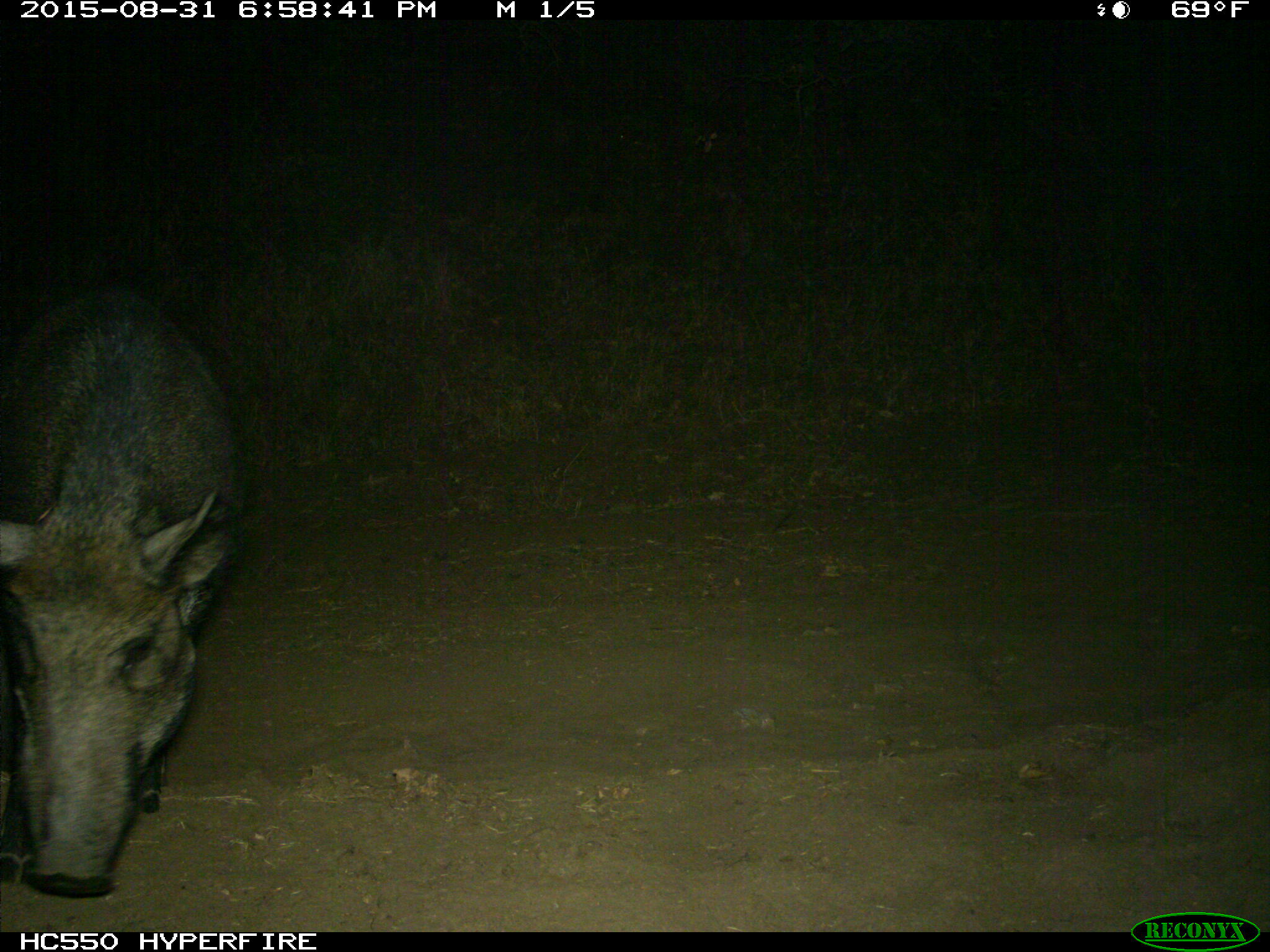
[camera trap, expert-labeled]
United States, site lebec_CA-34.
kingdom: Animalia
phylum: Chordata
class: Mammalia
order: Artiodactyla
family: Suidae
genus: Sus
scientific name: Sus scrofa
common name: wild boar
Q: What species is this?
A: Sus scrofa (wild boar).